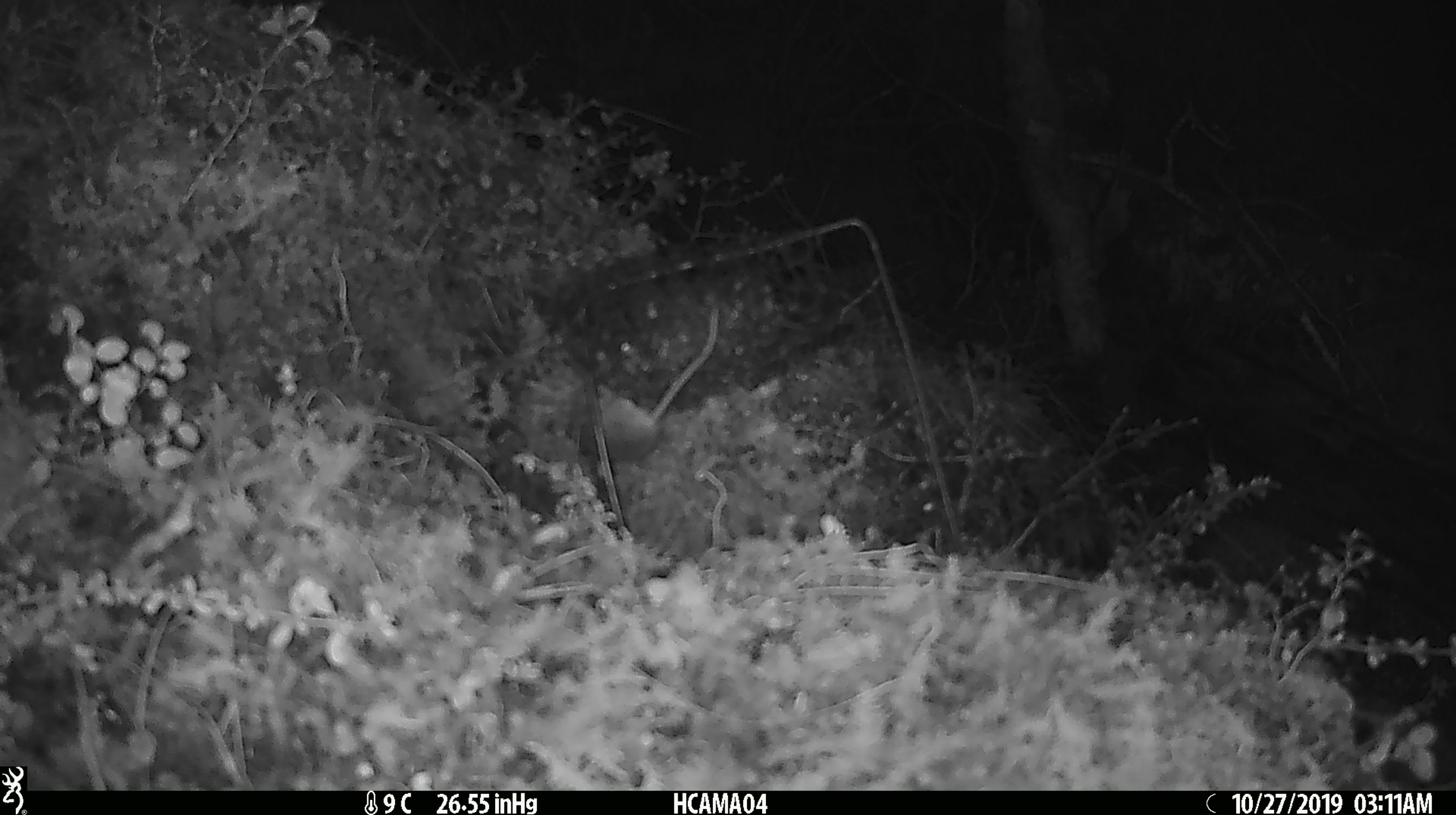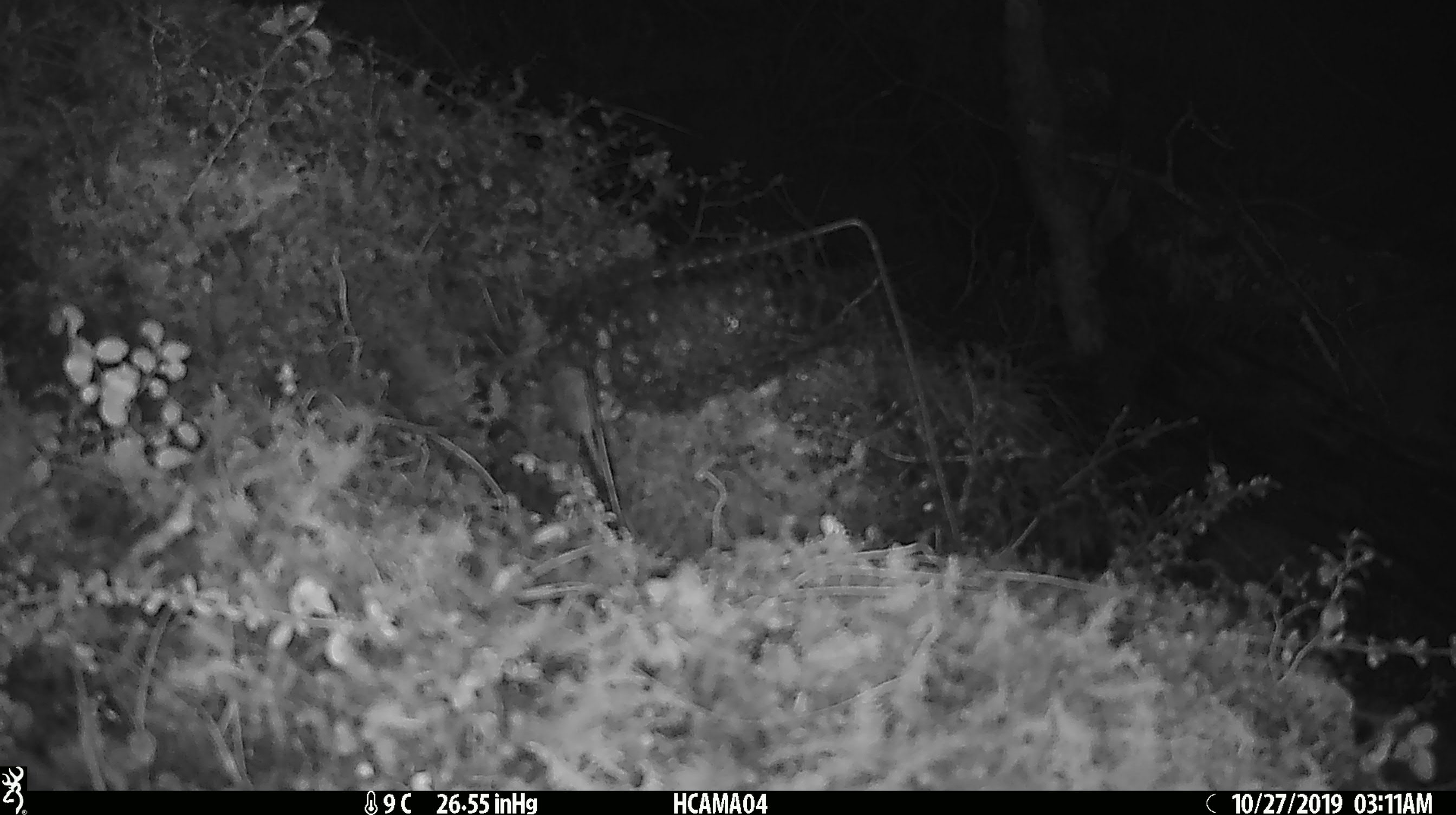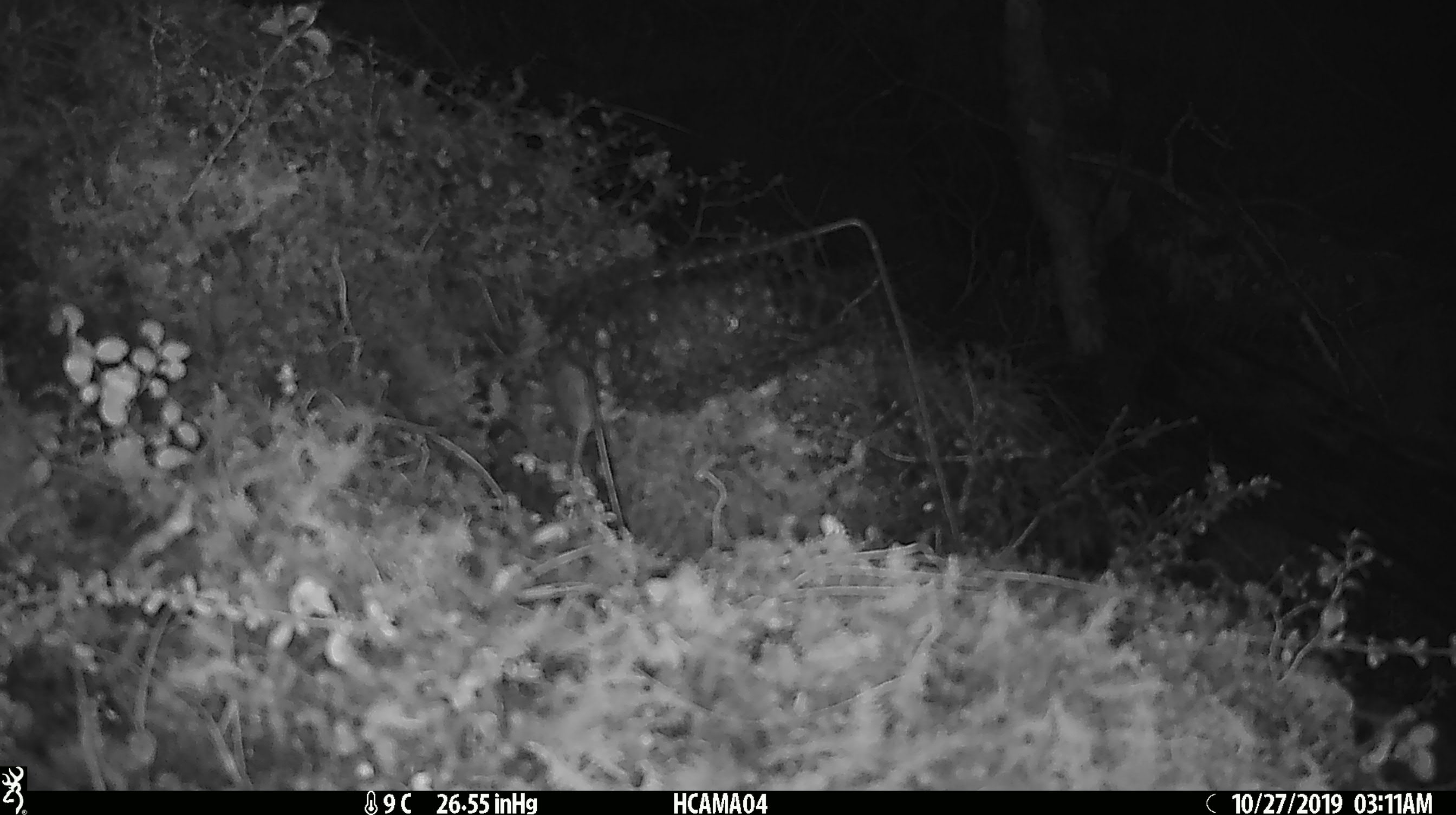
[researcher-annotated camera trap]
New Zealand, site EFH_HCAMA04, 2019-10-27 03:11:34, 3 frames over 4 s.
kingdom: Animalia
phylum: Chordata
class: Mammalia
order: Rodentia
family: Muridae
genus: Mus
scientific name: Mus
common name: mouse